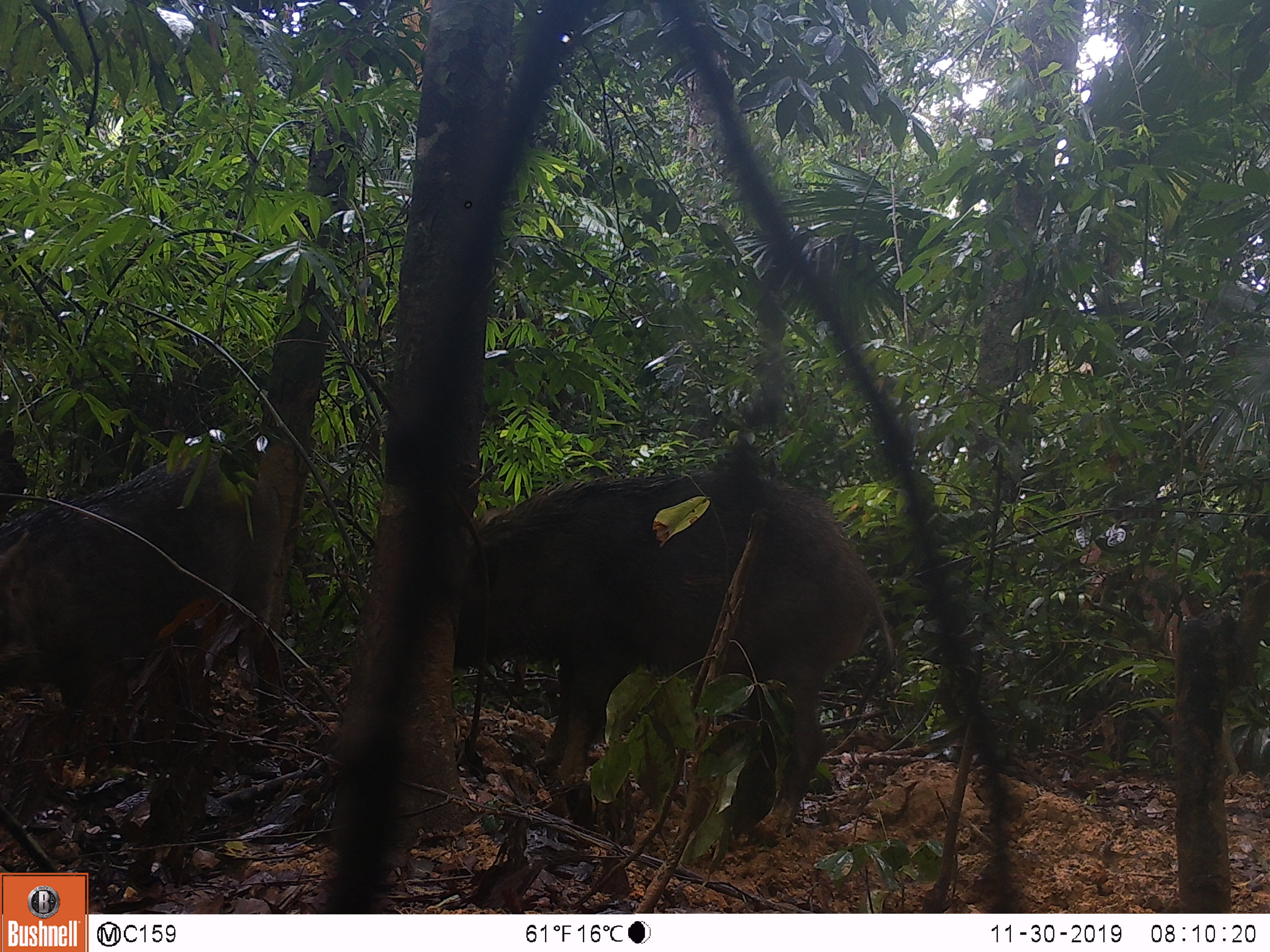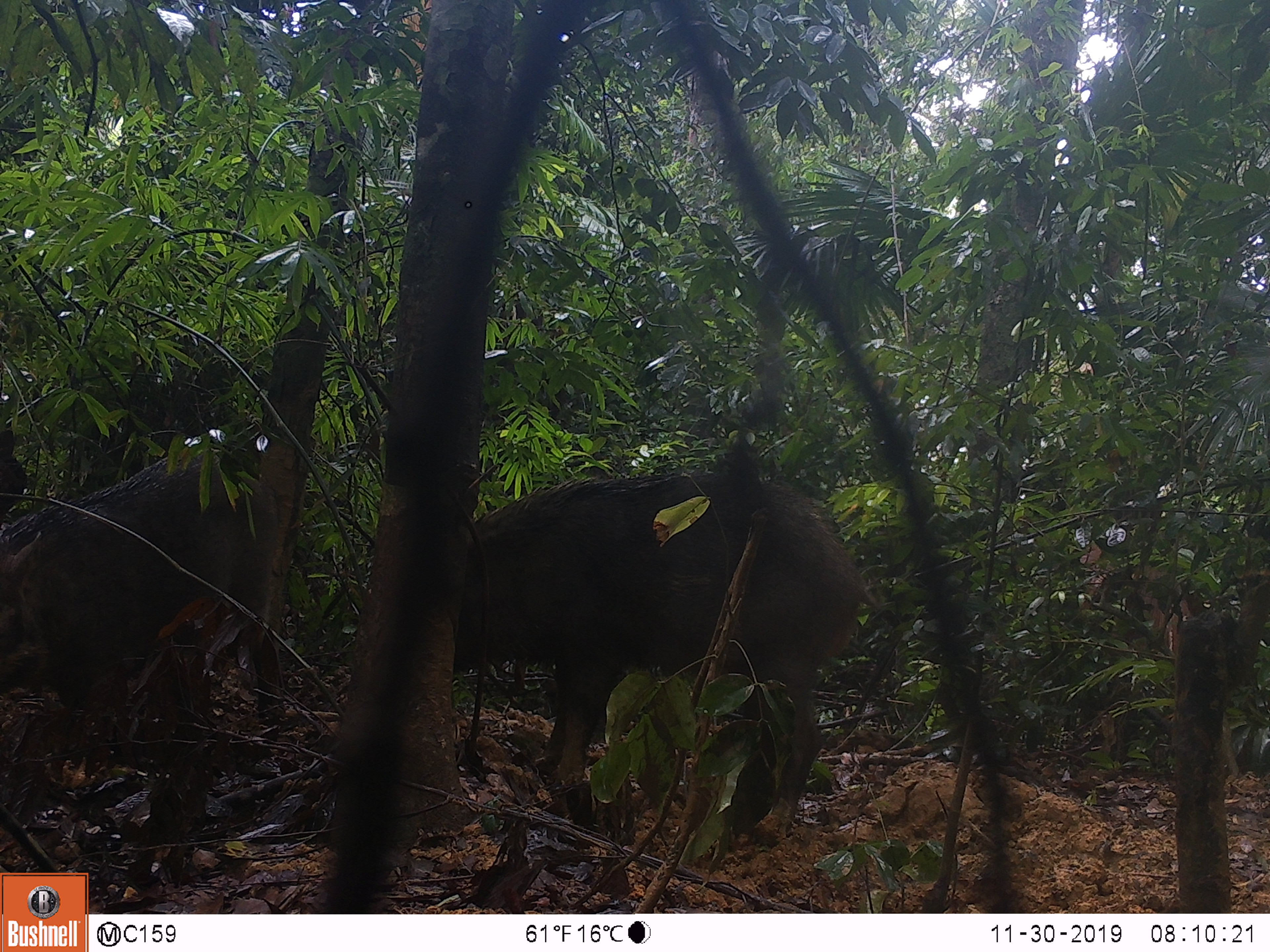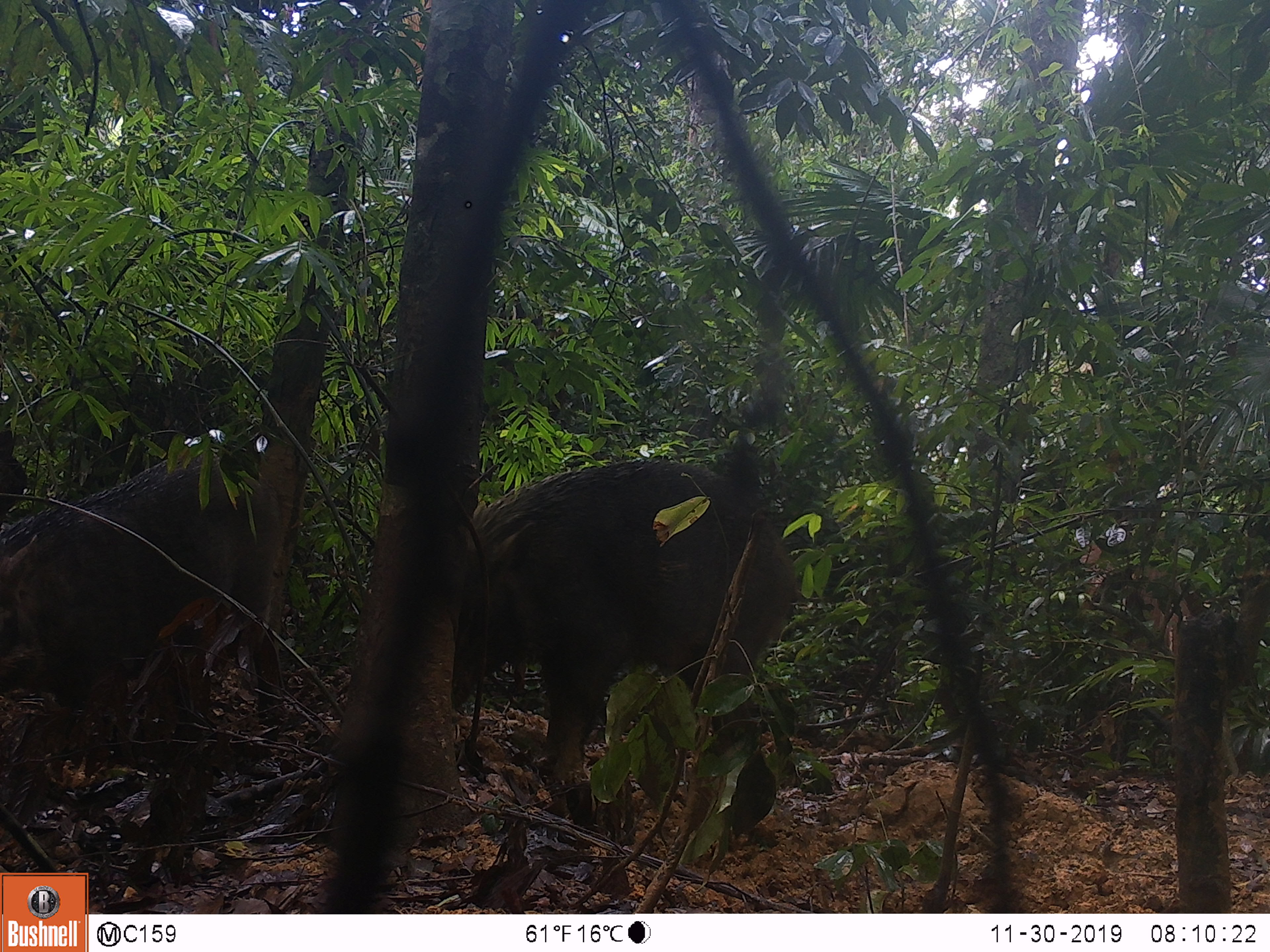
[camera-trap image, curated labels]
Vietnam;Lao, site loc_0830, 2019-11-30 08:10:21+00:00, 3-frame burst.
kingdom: Animalia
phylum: Chordata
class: Mammalia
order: Artiodactyla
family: Suidae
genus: Sus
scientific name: Sus scrofa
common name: eurasian wild pig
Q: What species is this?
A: Eurasian wild pig (Sus scrofa).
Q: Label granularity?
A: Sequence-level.